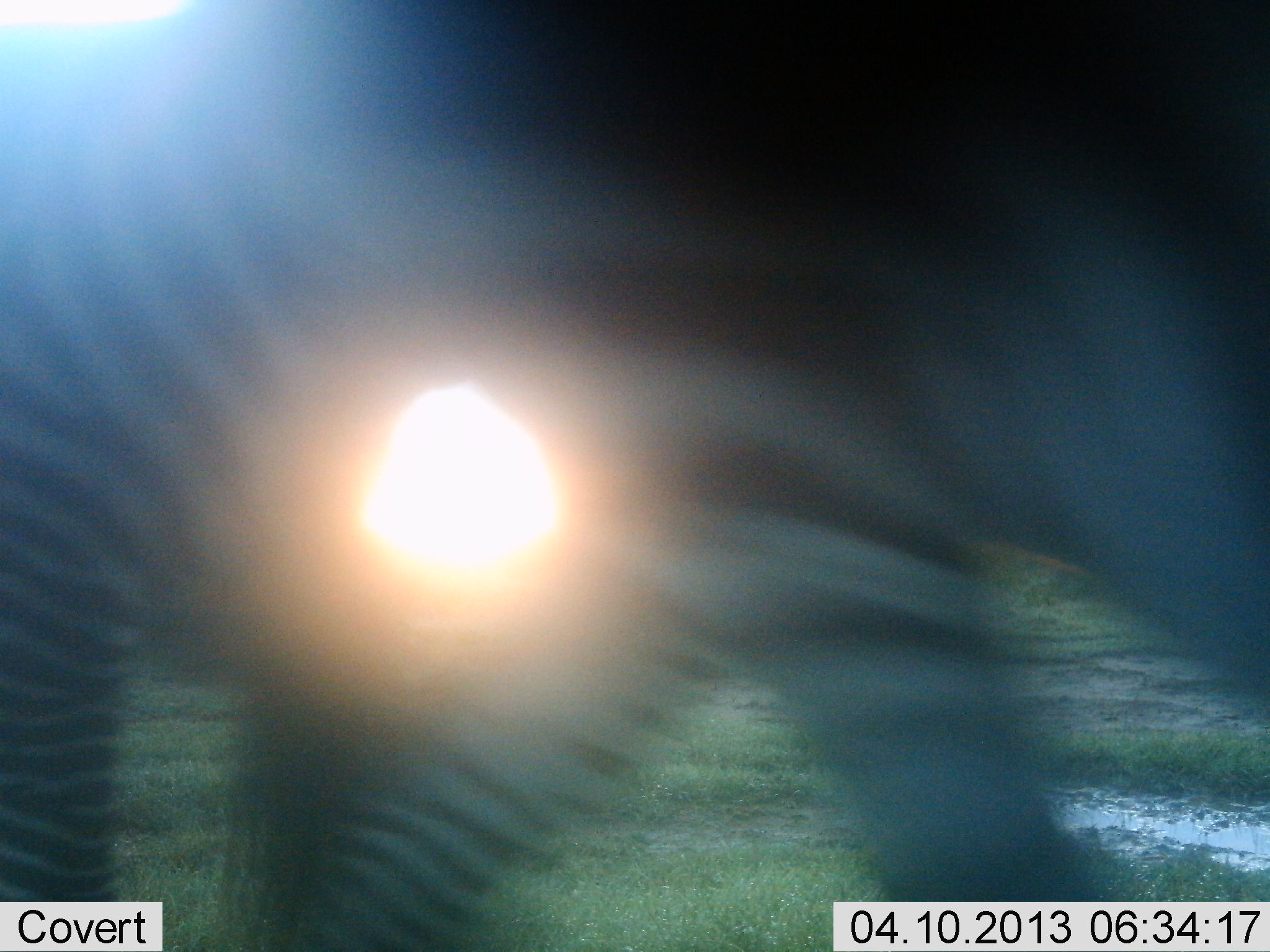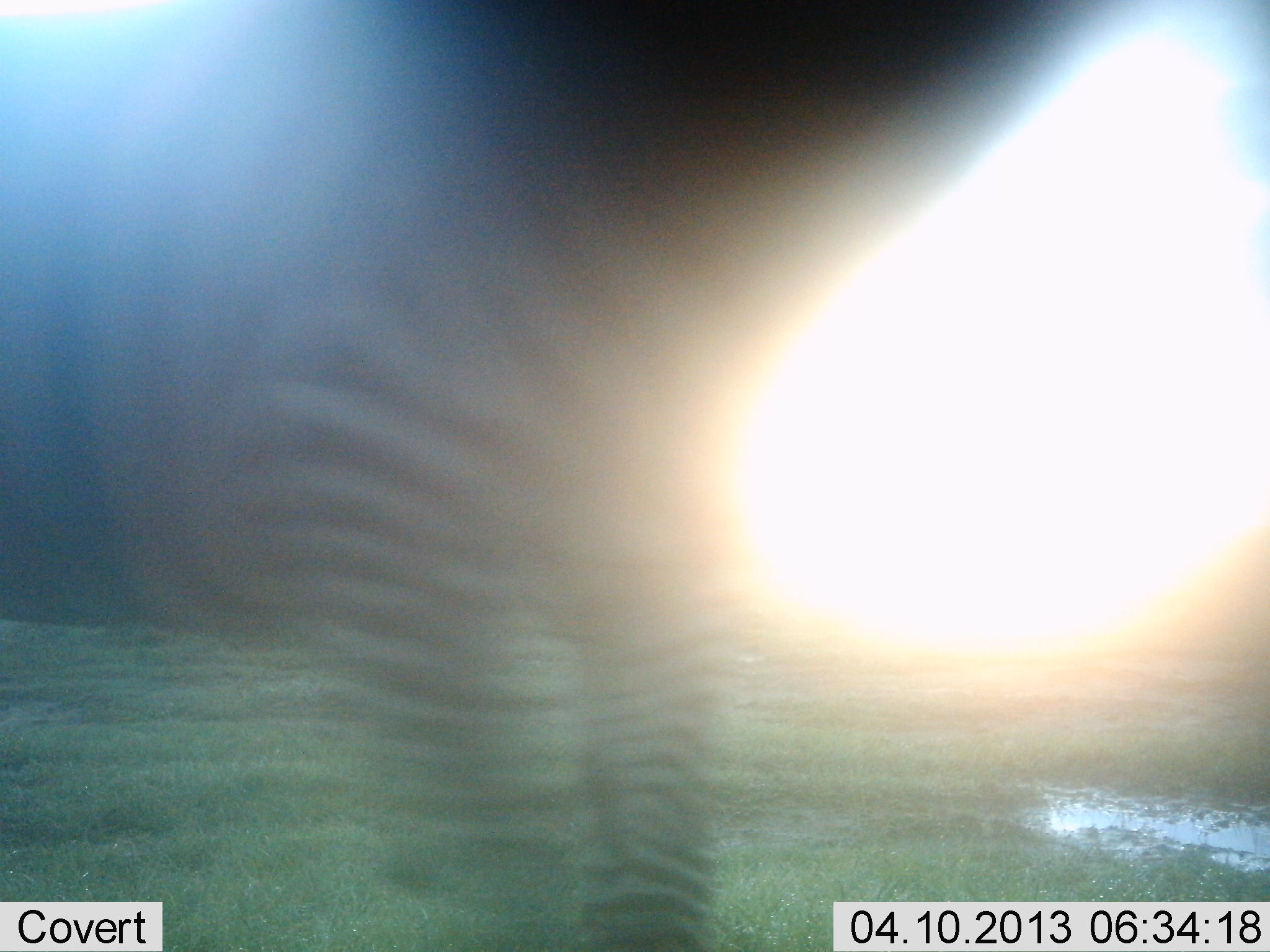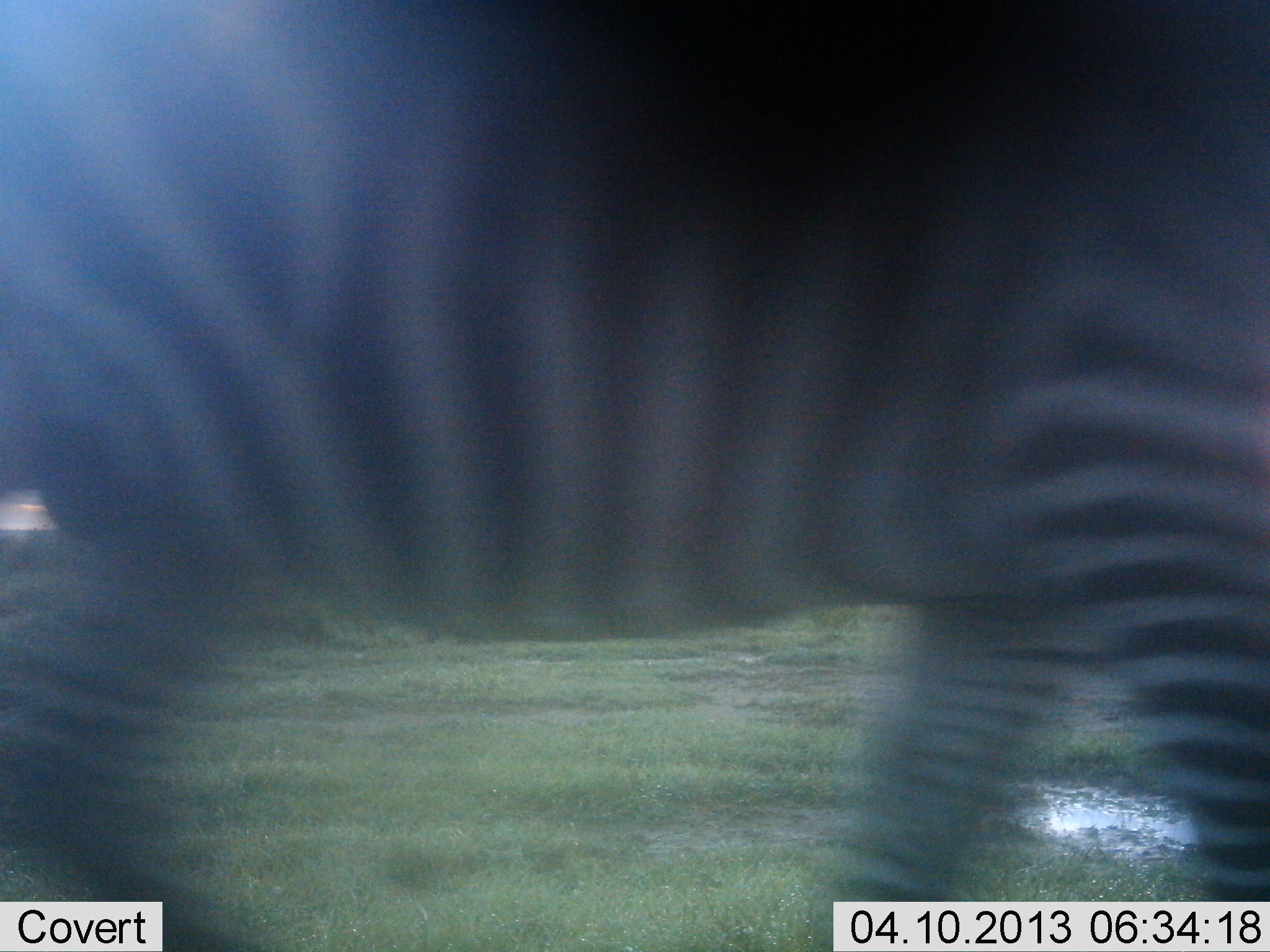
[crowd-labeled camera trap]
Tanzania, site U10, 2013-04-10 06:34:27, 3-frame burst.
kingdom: Animalia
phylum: Chordata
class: Mammalia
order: Perissodactyla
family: Equidae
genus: Equus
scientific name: Equus quagga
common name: plains zebra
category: zebra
Zebra (plains zebra) (Equus quagga), count 1. Behavior (volunteer vote fractions): standing 18%, resting 0%, moving 87%, interacting 0%. Young present (vote fraction): 0%. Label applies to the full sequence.